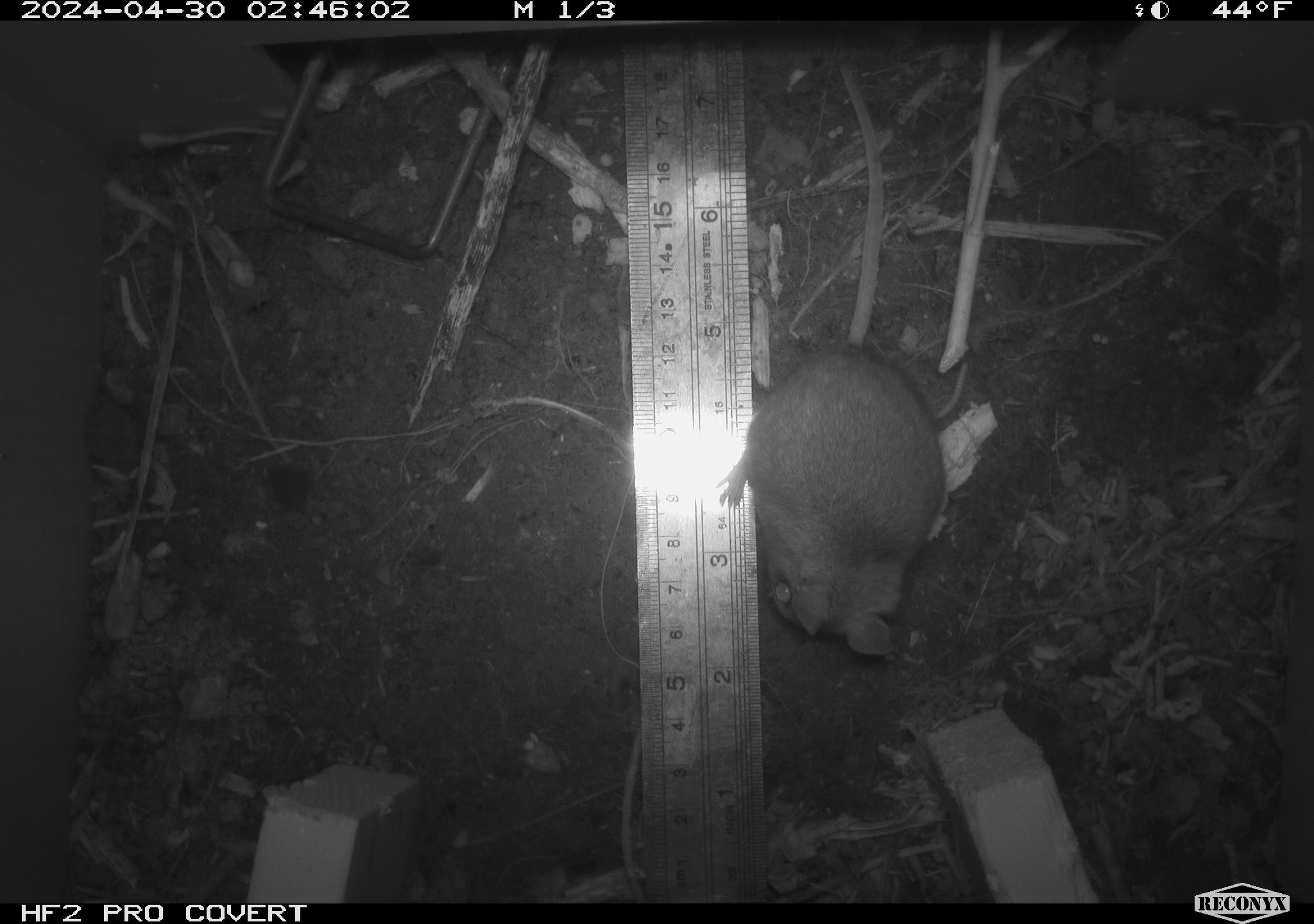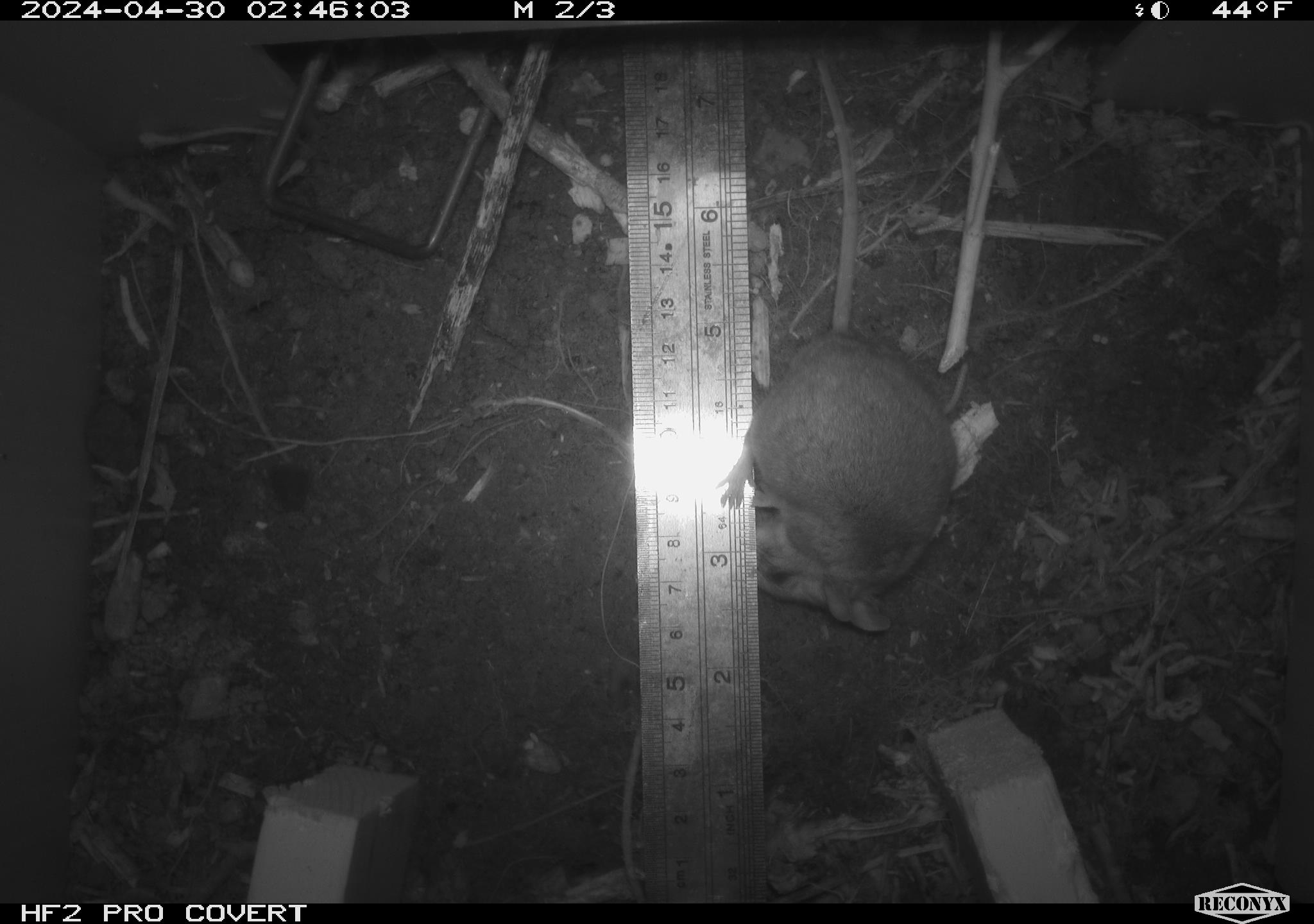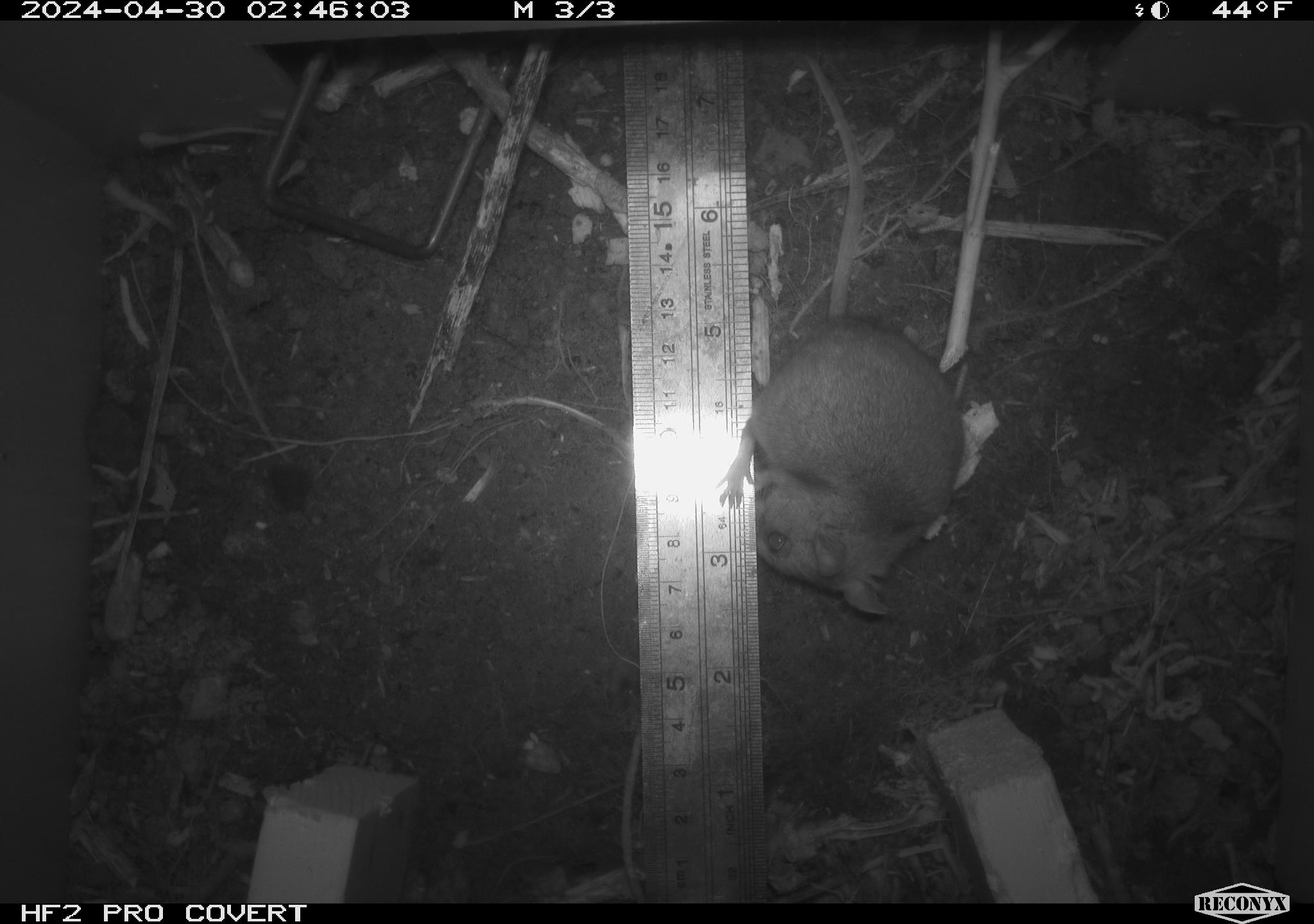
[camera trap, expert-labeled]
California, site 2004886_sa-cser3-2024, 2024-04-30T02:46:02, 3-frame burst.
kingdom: Animalia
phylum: Chordata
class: Mammalia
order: Rodentia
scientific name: Rodentia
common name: rodent